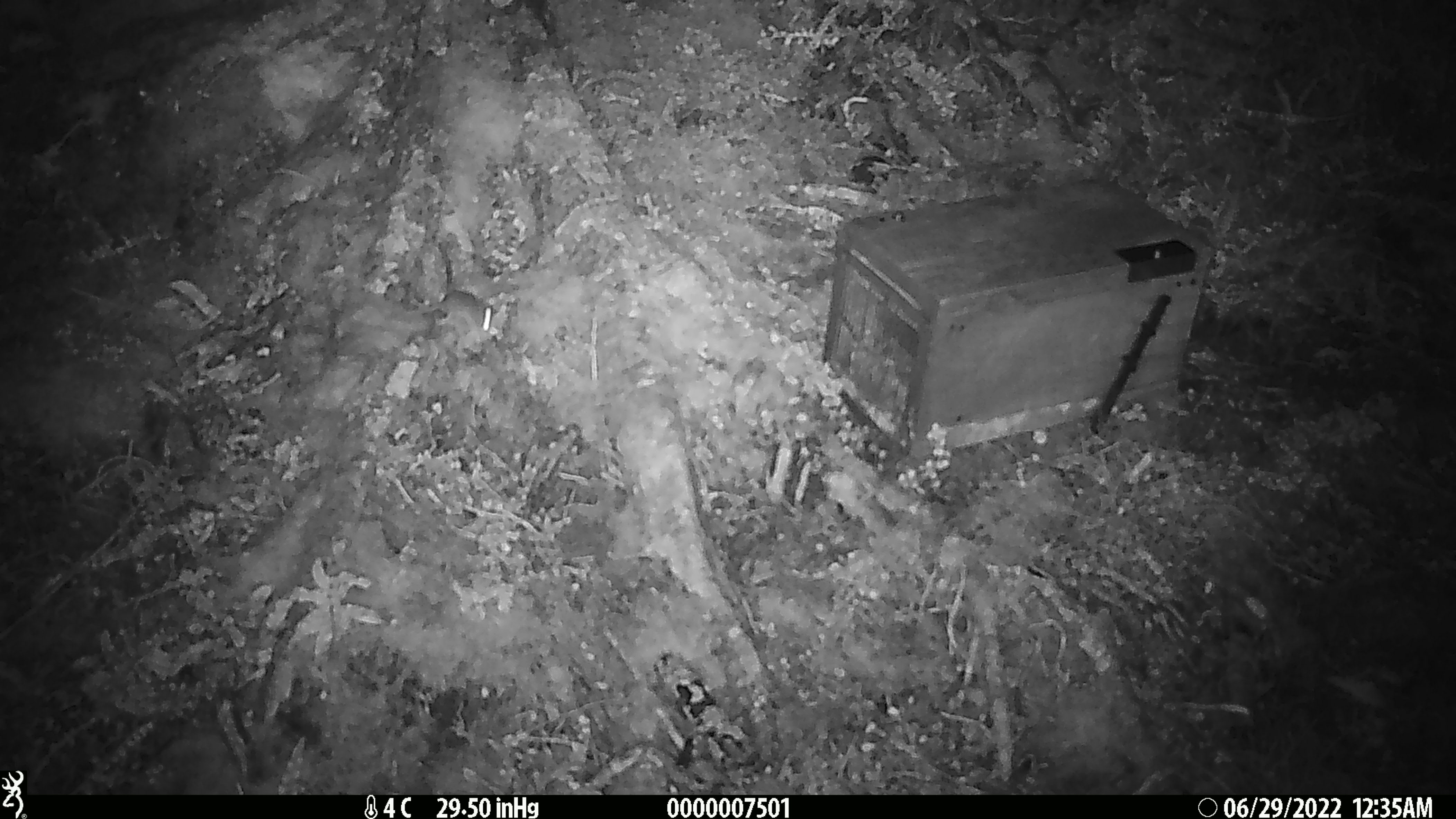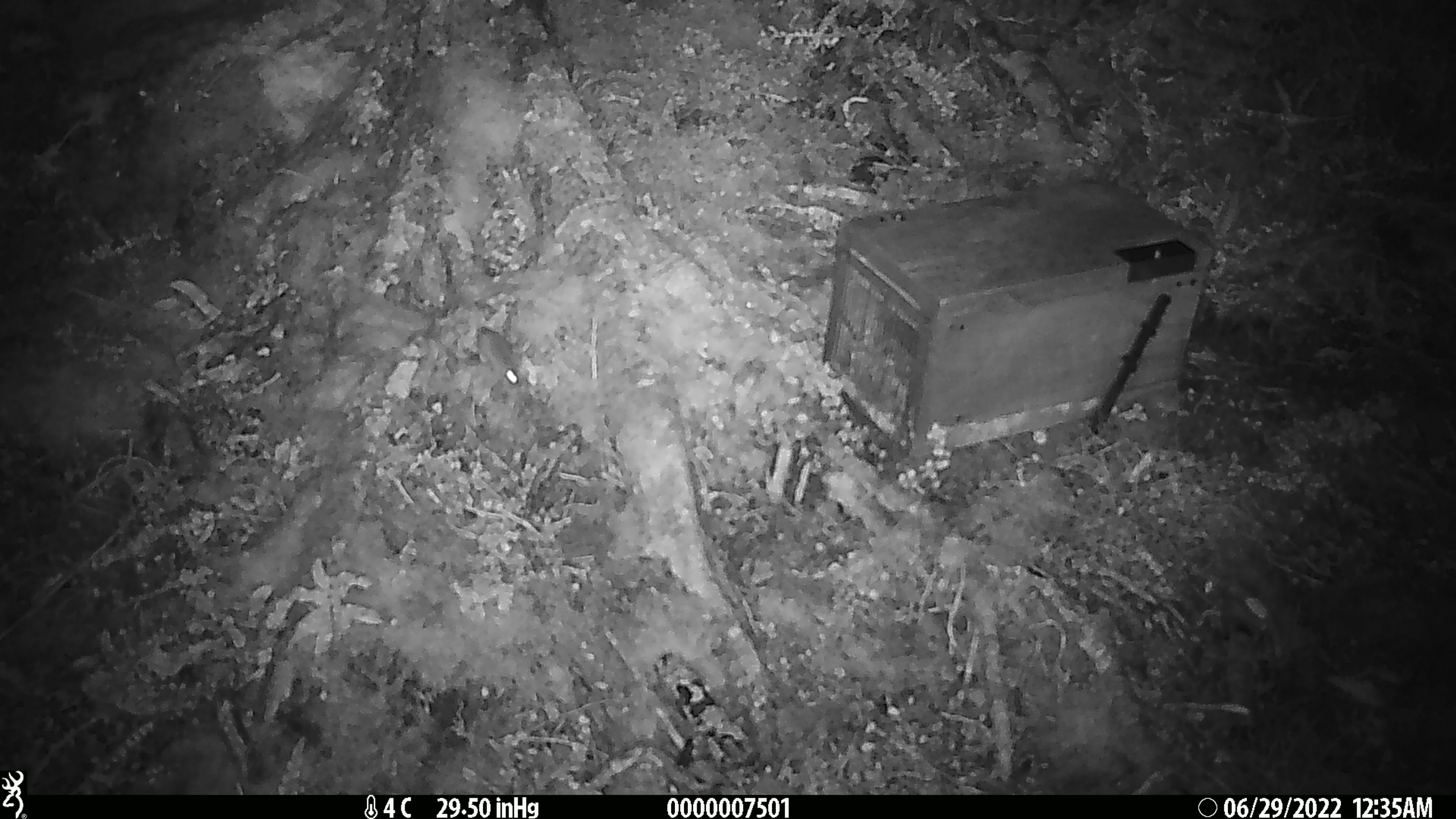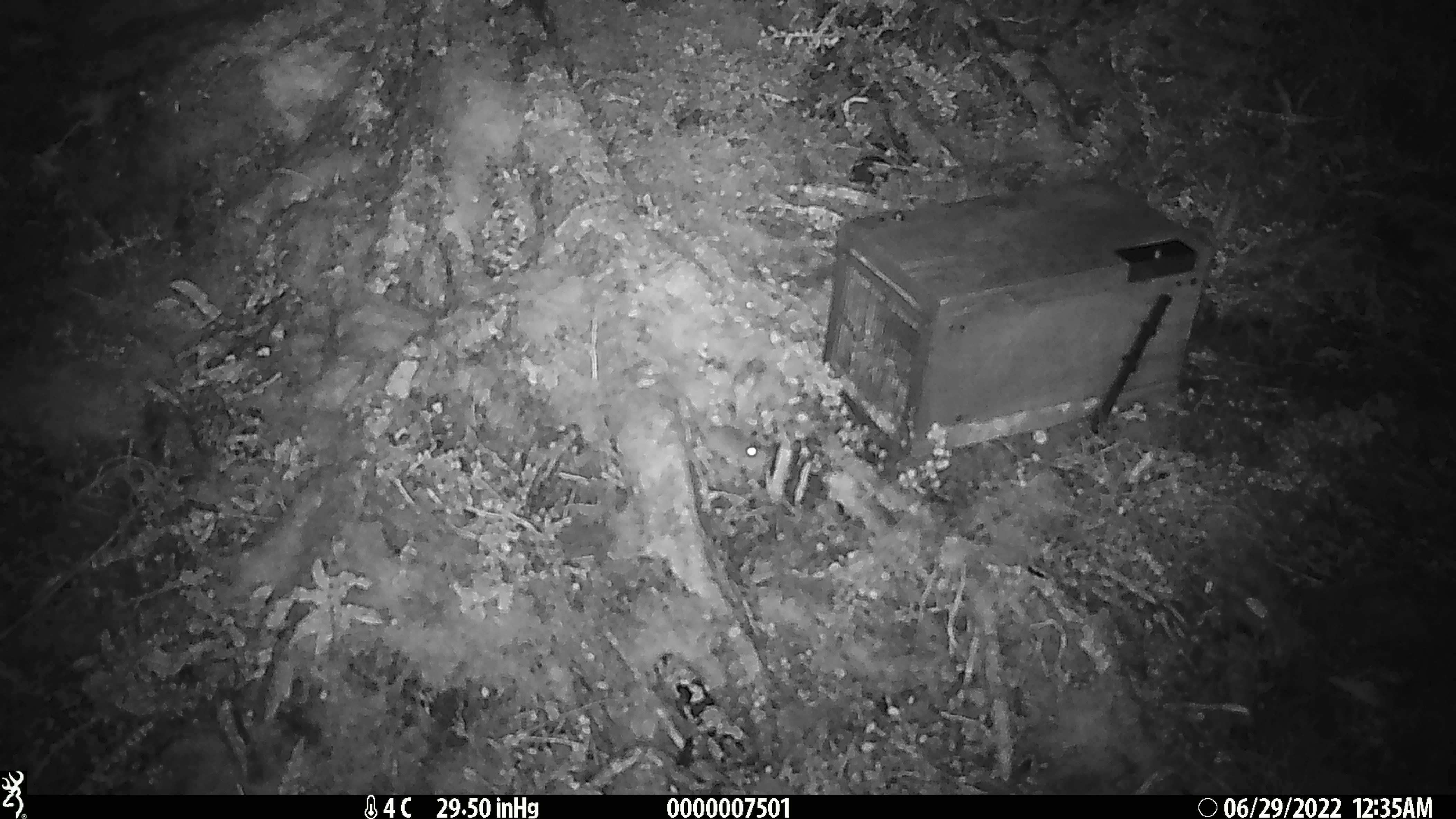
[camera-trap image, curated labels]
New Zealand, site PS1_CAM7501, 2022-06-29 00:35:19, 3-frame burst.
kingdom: Animalia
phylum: Chordata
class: Mammalia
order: Rodentia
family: Muridae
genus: Mus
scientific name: Mus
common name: mouse